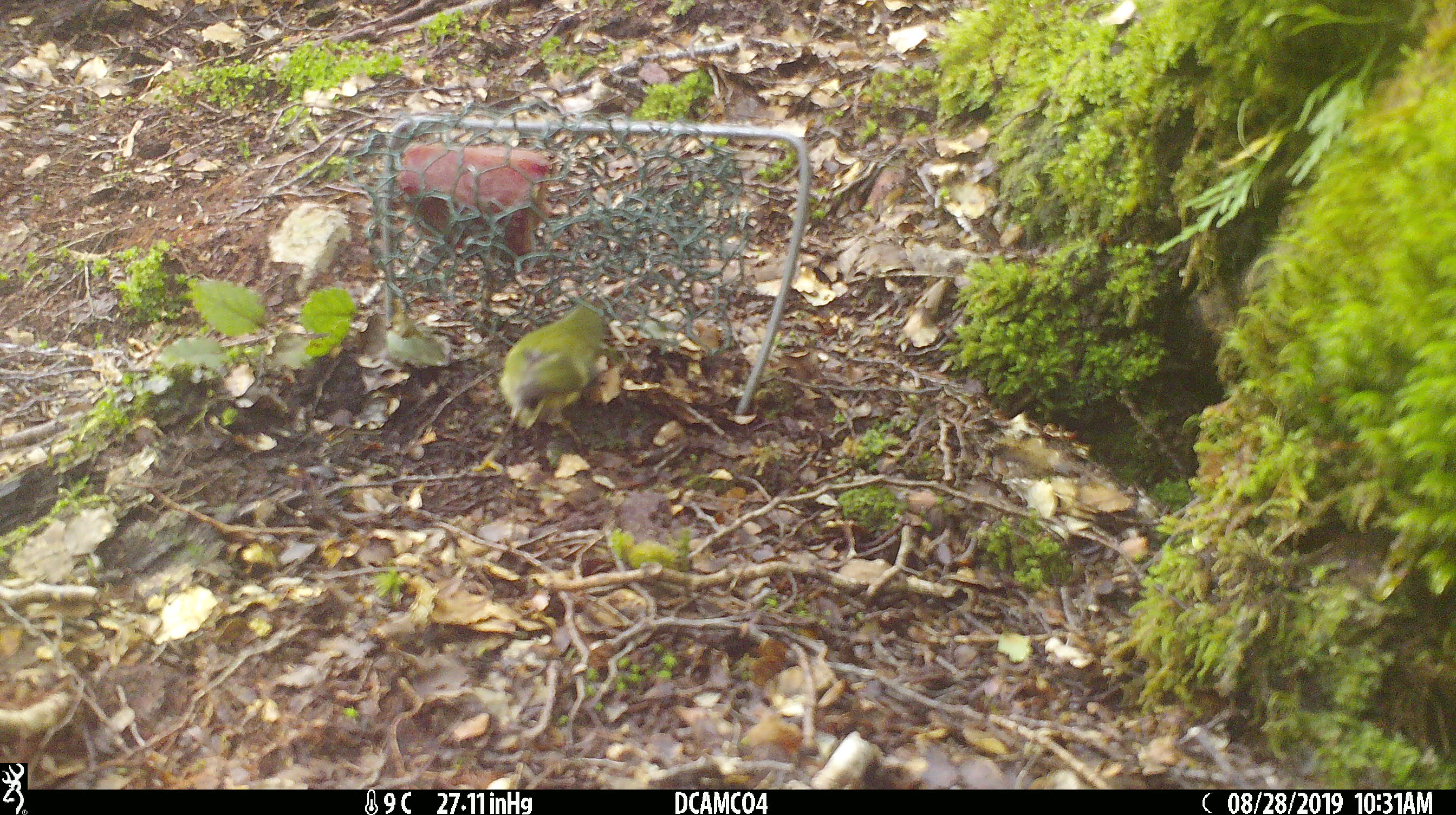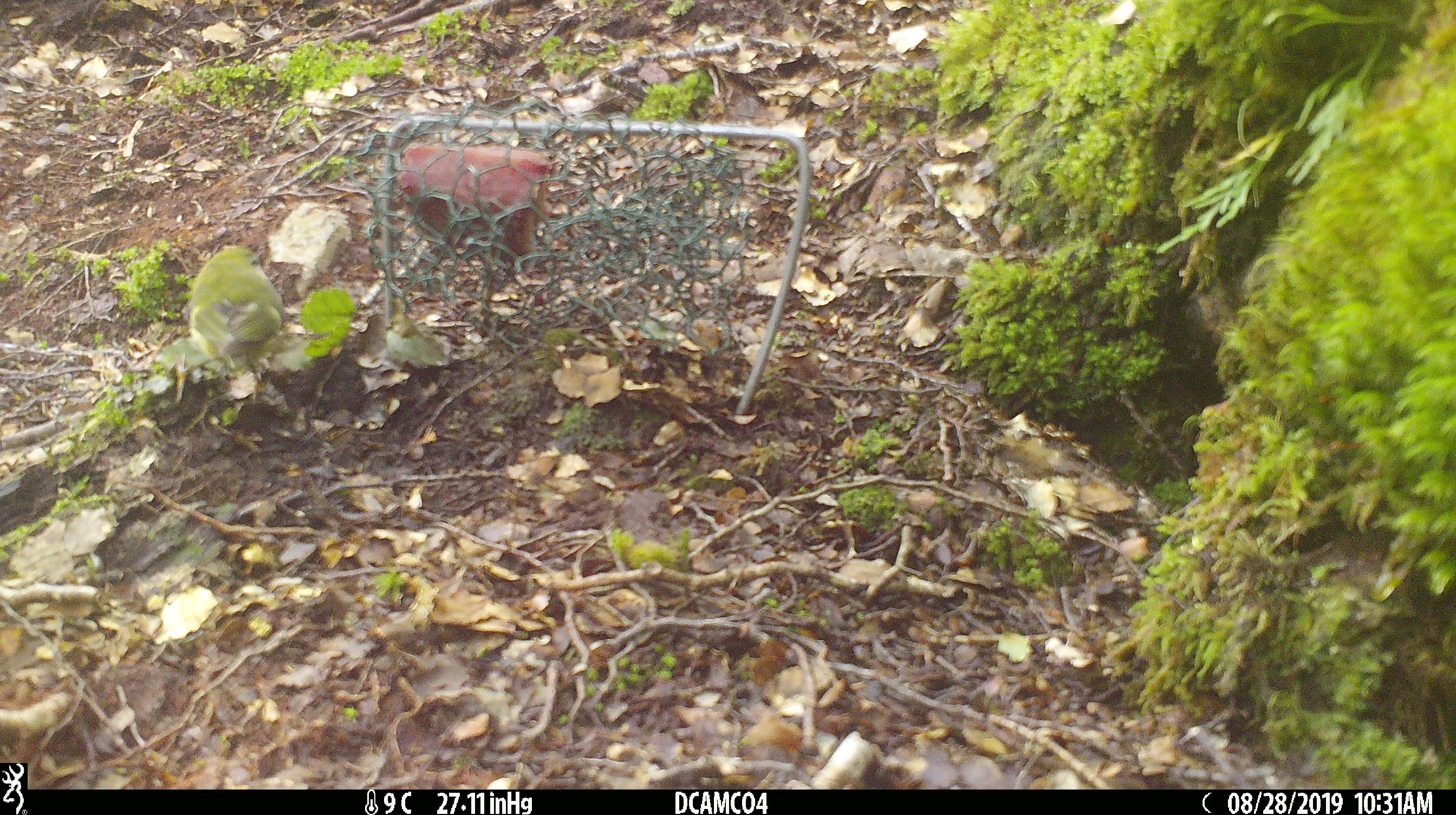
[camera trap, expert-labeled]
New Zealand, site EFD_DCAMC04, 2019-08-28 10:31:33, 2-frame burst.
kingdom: Animalia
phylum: Chordata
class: Aves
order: Passeriformes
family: Acanthisittidae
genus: Acanthisitta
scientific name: Acanthisitta chloris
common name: rifleman